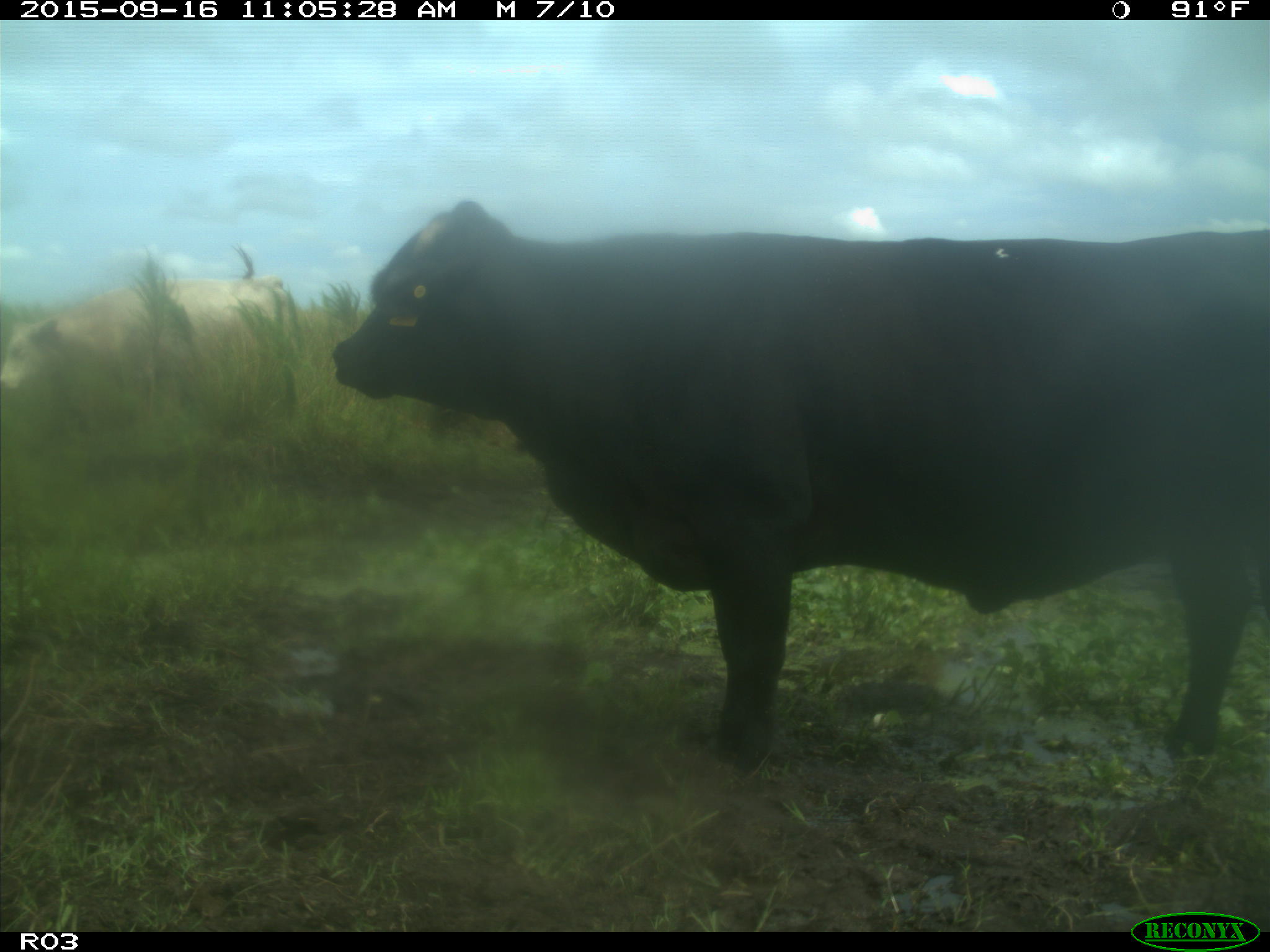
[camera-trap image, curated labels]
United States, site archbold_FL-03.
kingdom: Animalia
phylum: Chordata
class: Mammalia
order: Artiodactyla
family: Bovidae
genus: Bos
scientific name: Bos taurus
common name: domestic cow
Bos taurus (domestic cow).